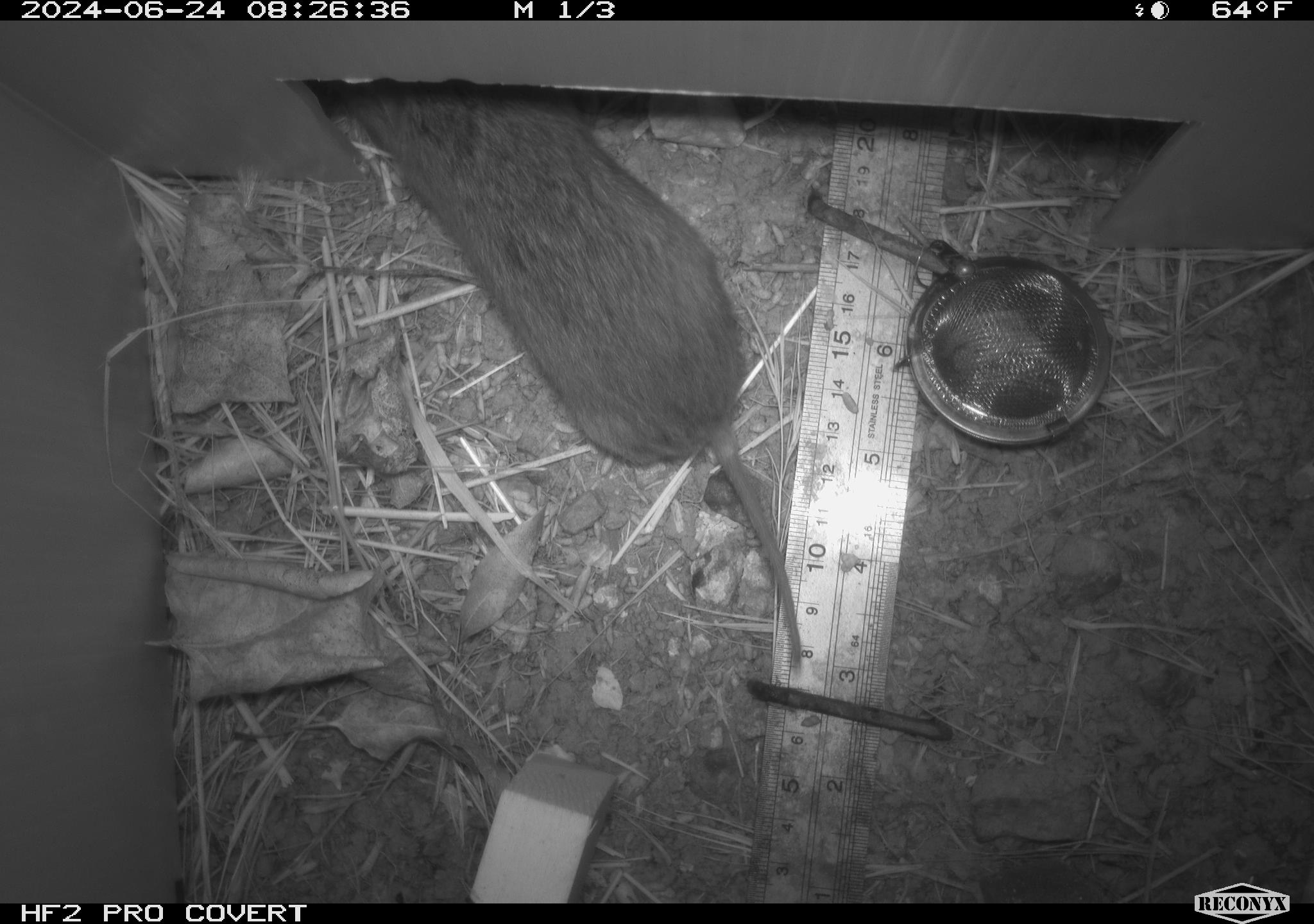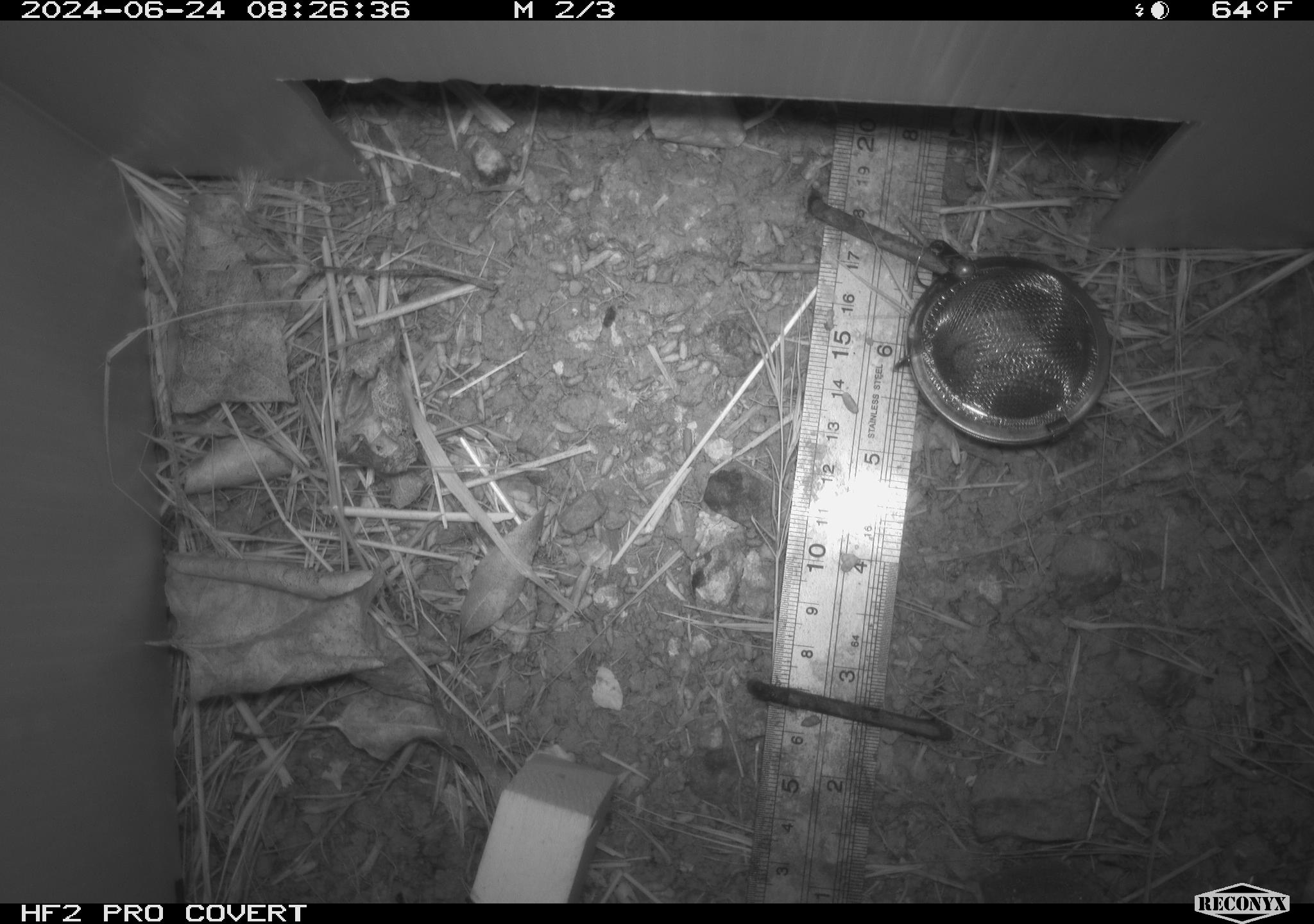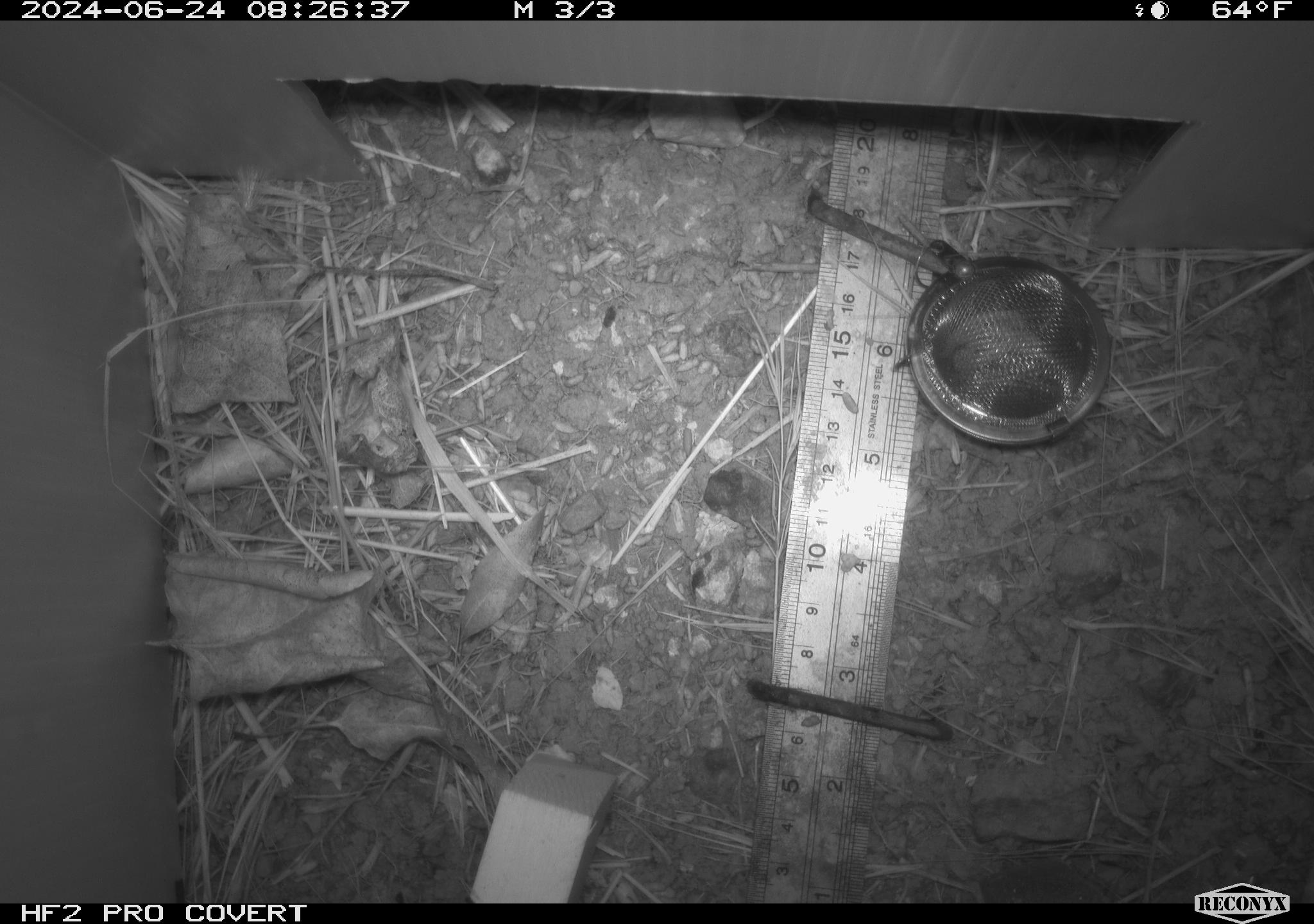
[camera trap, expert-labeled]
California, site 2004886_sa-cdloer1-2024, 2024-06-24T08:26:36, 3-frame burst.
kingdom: Animalia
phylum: Chordata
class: Mammalia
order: Rodentia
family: Cricetidae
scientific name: Arvicolinae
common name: voles, lemmings, and muskrats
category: arvicolinae subfamily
Arvicolinae subfamily (voles, lemmings, and muskrats) (Arvicolinae).